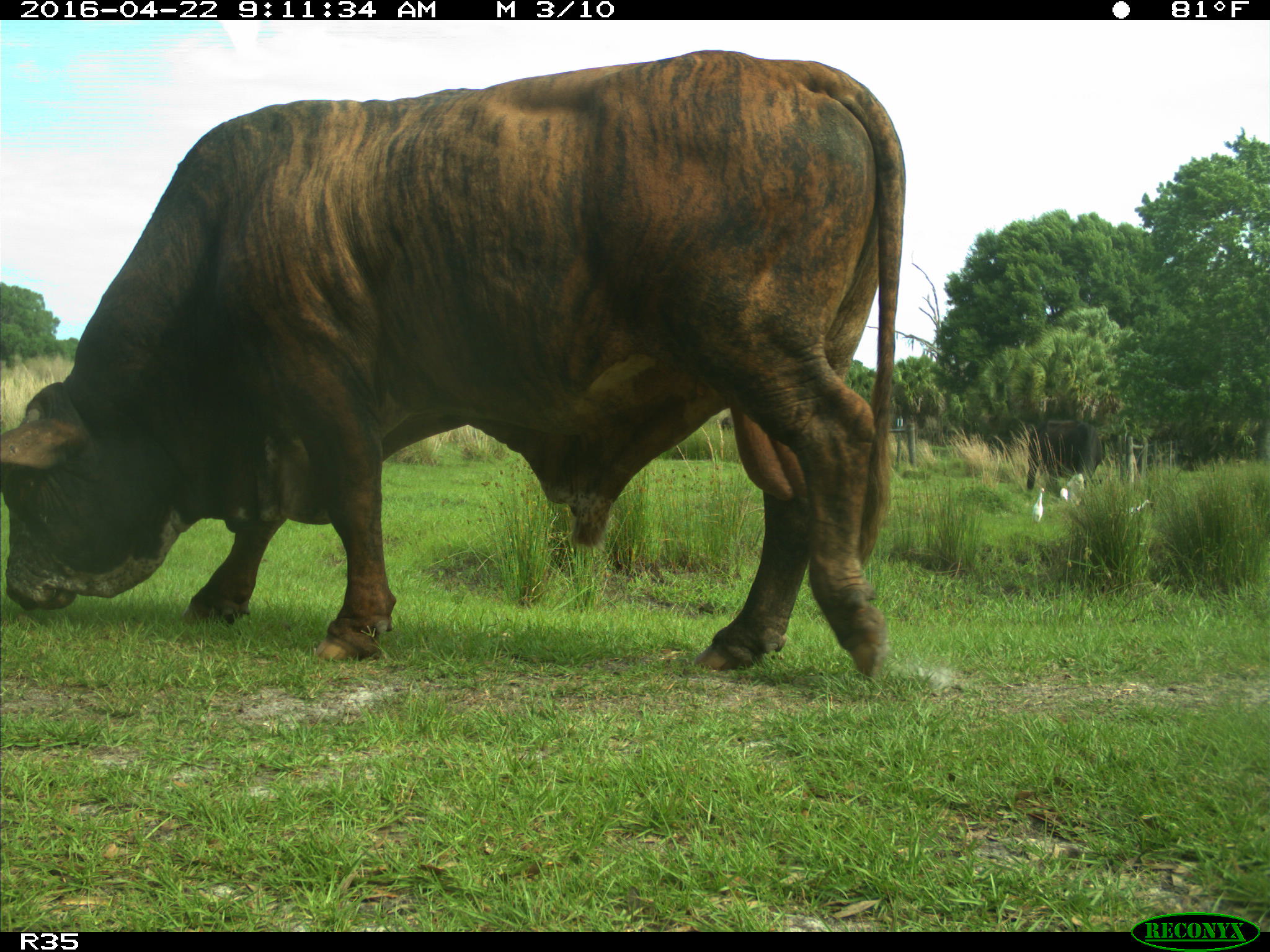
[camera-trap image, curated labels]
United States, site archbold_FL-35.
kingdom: Animalia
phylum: Chordata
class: Mammalia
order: Artiodactyla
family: Bovidae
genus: Bos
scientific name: Bos taurus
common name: domestic cow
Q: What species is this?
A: Bos taurus (domestic cow).